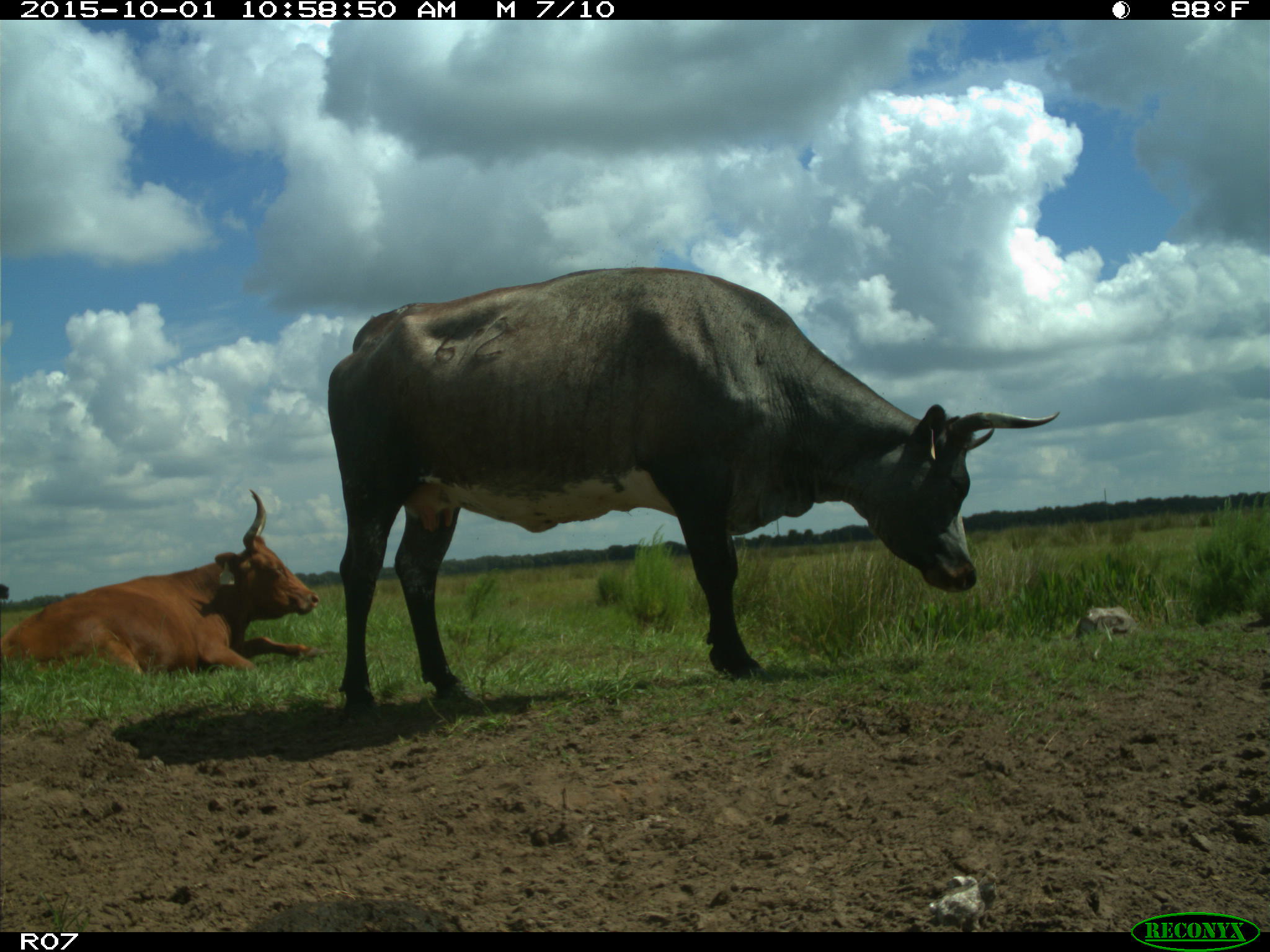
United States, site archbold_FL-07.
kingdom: Animalia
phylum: Chordata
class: Mammalia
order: Artiodactyla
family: Bovidae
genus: Bos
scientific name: Bos taurus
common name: domestic cow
Bos taurus (domestic cow).